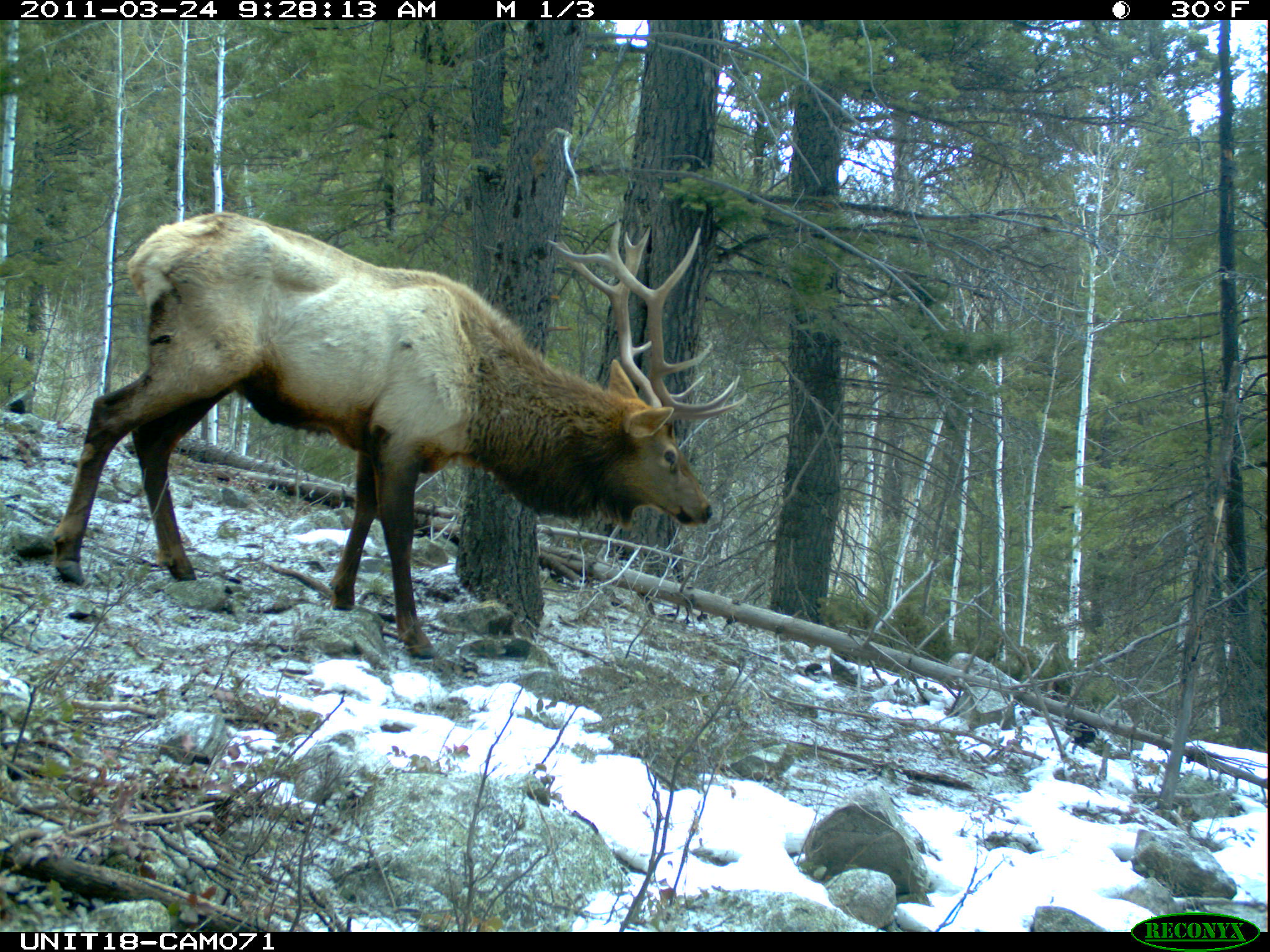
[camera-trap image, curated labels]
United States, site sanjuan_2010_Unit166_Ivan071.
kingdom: Animalia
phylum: Chordata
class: Mammalia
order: Artiodactyla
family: Cervidae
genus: Cervus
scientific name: Cervus elaphus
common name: red deer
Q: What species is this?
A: Cervus elaphus (red deer).